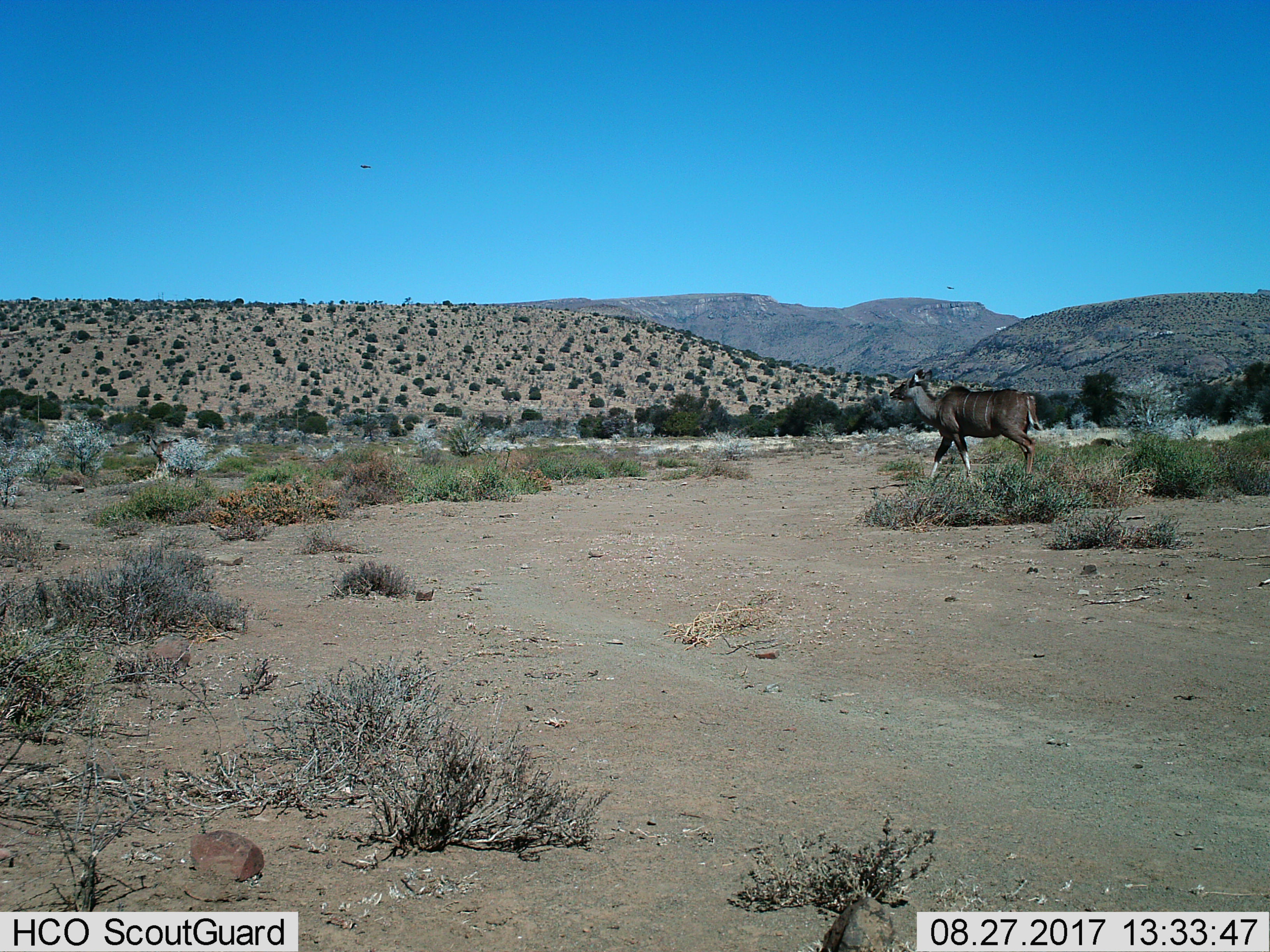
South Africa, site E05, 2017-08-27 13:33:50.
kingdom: Animalia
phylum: Chordata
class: Mammalia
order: Artiodactyla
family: Bovidae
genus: Tragelaphus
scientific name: Tragelaphus strepsiceros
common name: greater kudu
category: kudu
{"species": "kudu (greater kudu) (Tragelaphus strepsiceros)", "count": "1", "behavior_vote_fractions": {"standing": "10%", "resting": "0%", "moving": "90%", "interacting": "10%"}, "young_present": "0%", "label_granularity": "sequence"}